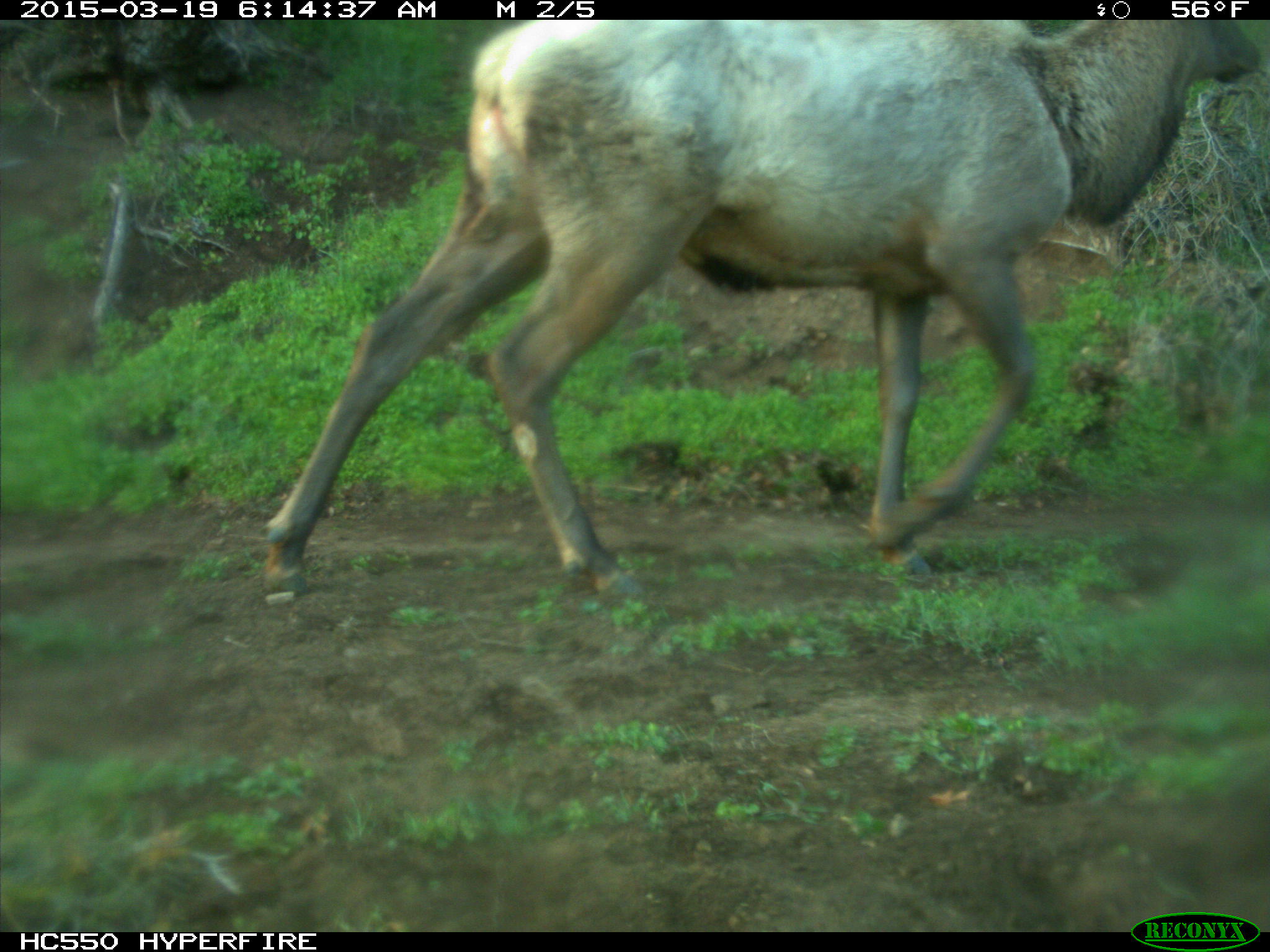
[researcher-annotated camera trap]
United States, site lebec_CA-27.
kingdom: Animalia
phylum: Chordata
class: Mammalia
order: Artiodactyla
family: Cervidae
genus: Cervus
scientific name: Cervus canadensis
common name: elk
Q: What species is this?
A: Cervus canadensis (elk).